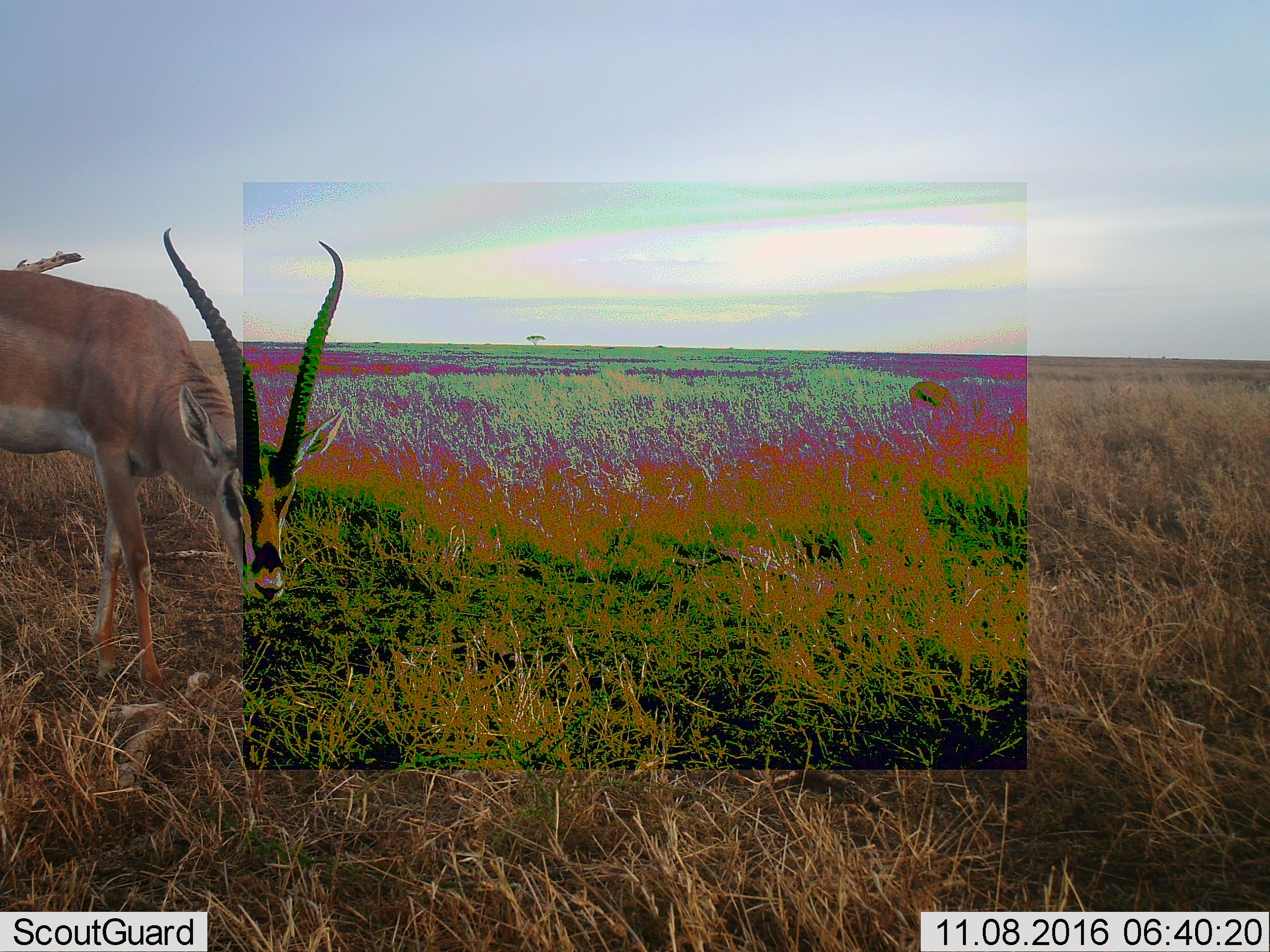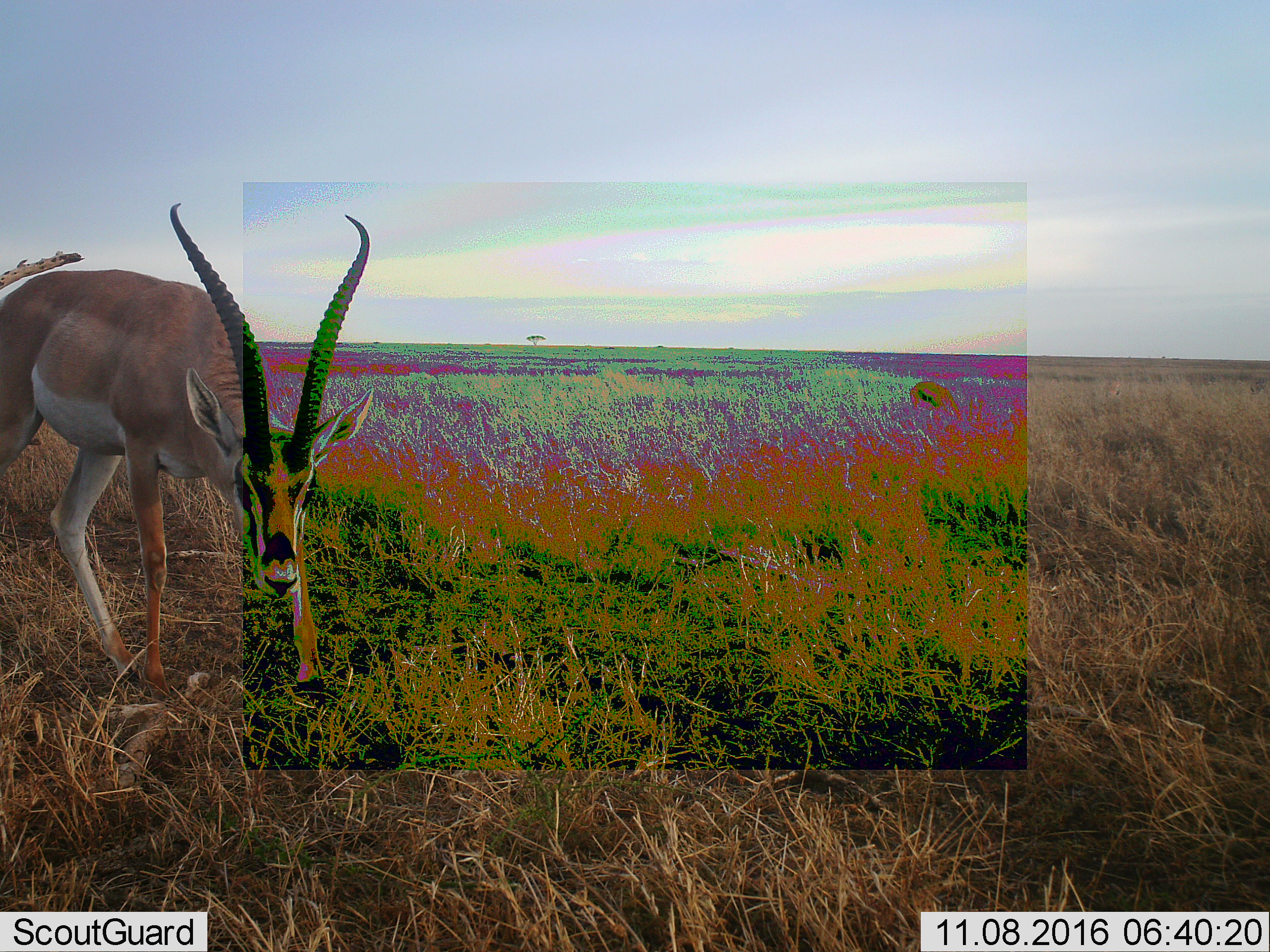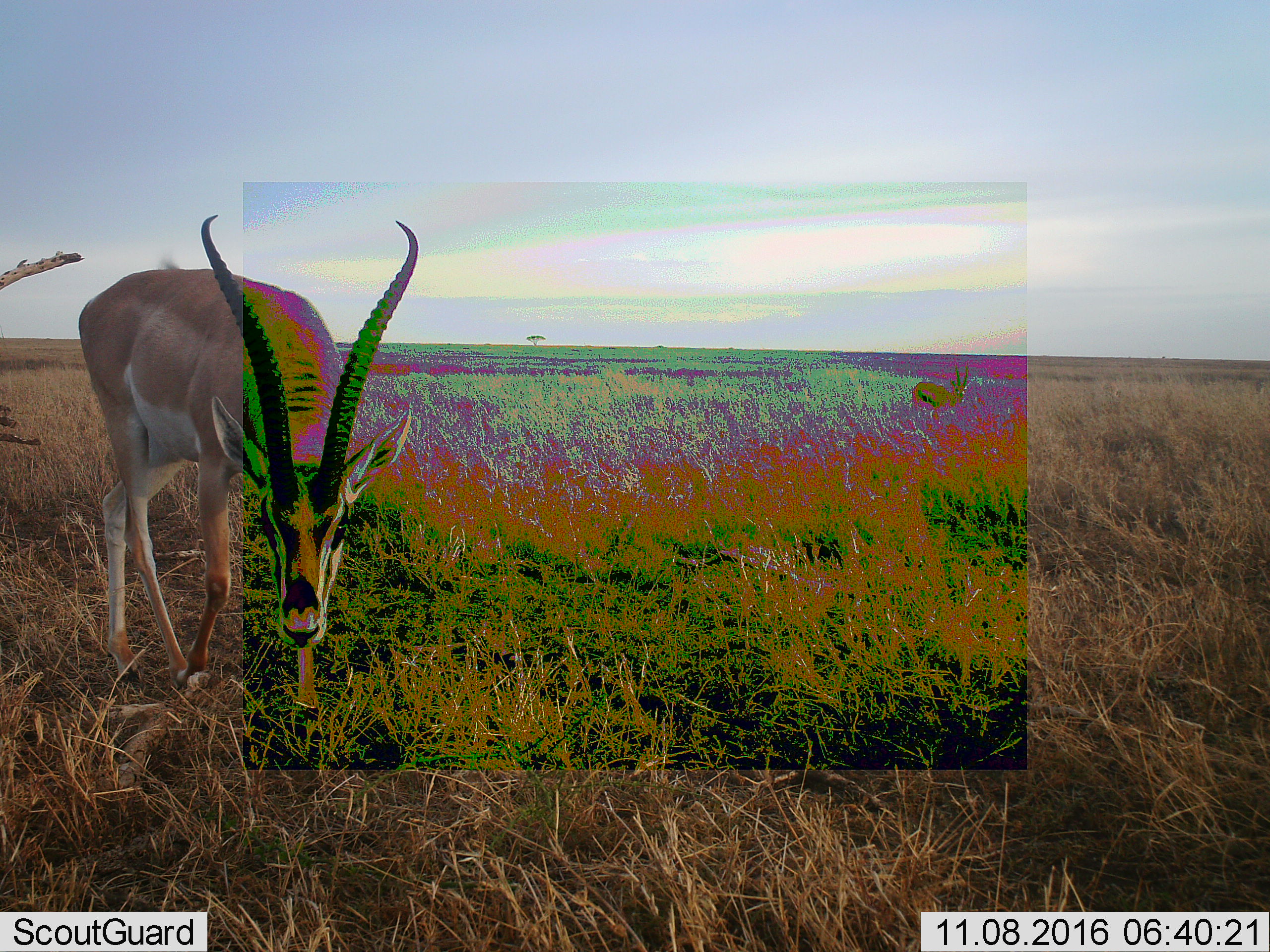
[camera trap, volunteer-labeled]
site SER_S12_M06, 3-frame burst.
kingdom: Animalia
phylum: Chordata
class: Mammalia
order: Artiodactyla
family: Bovidae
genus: Nanger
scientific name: Nanger granti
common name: grant's gazelle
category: gazellegrants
Gazellegrants (grant's gazelle) (Nanger granti), count 1. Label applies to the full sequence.